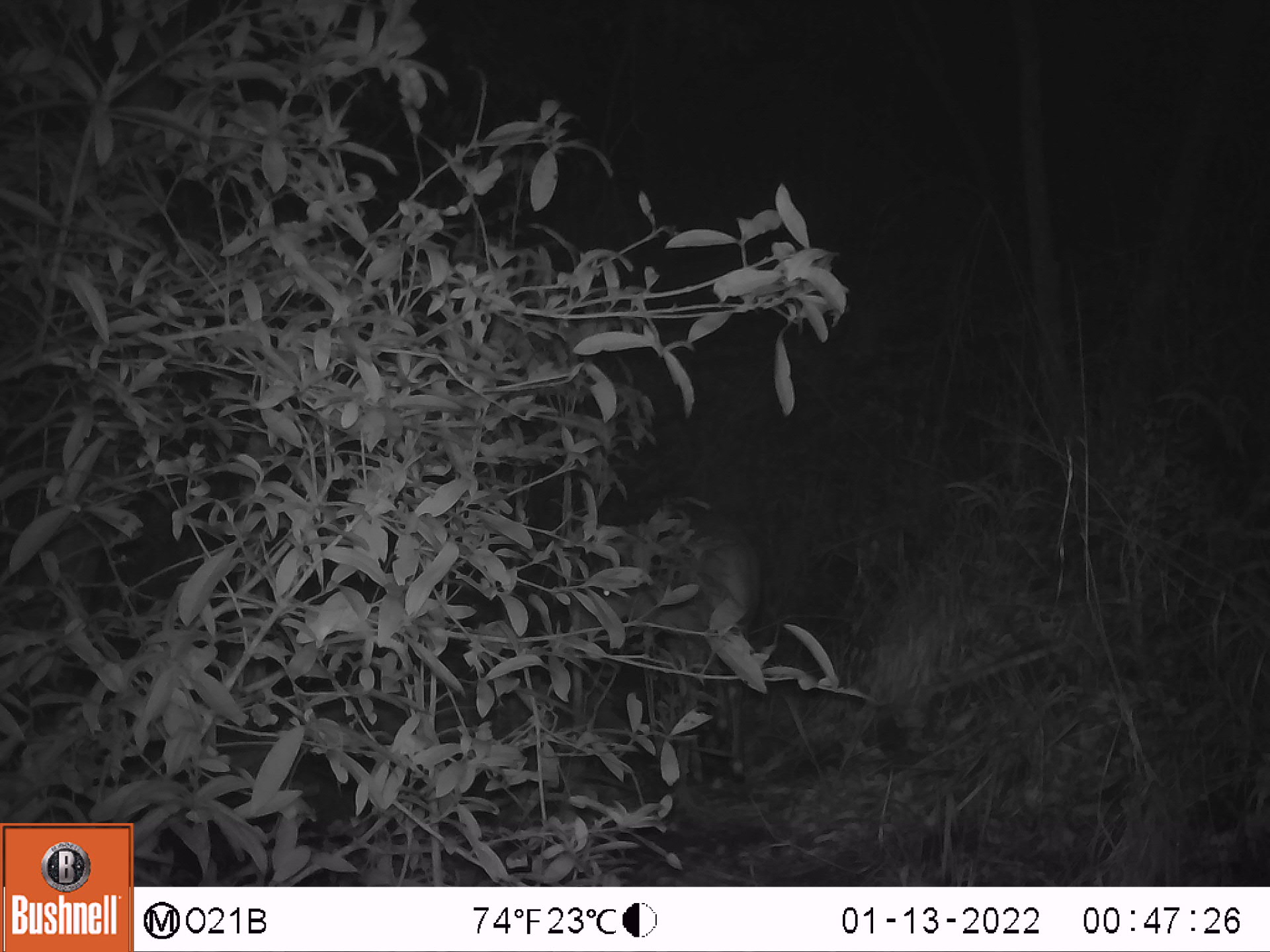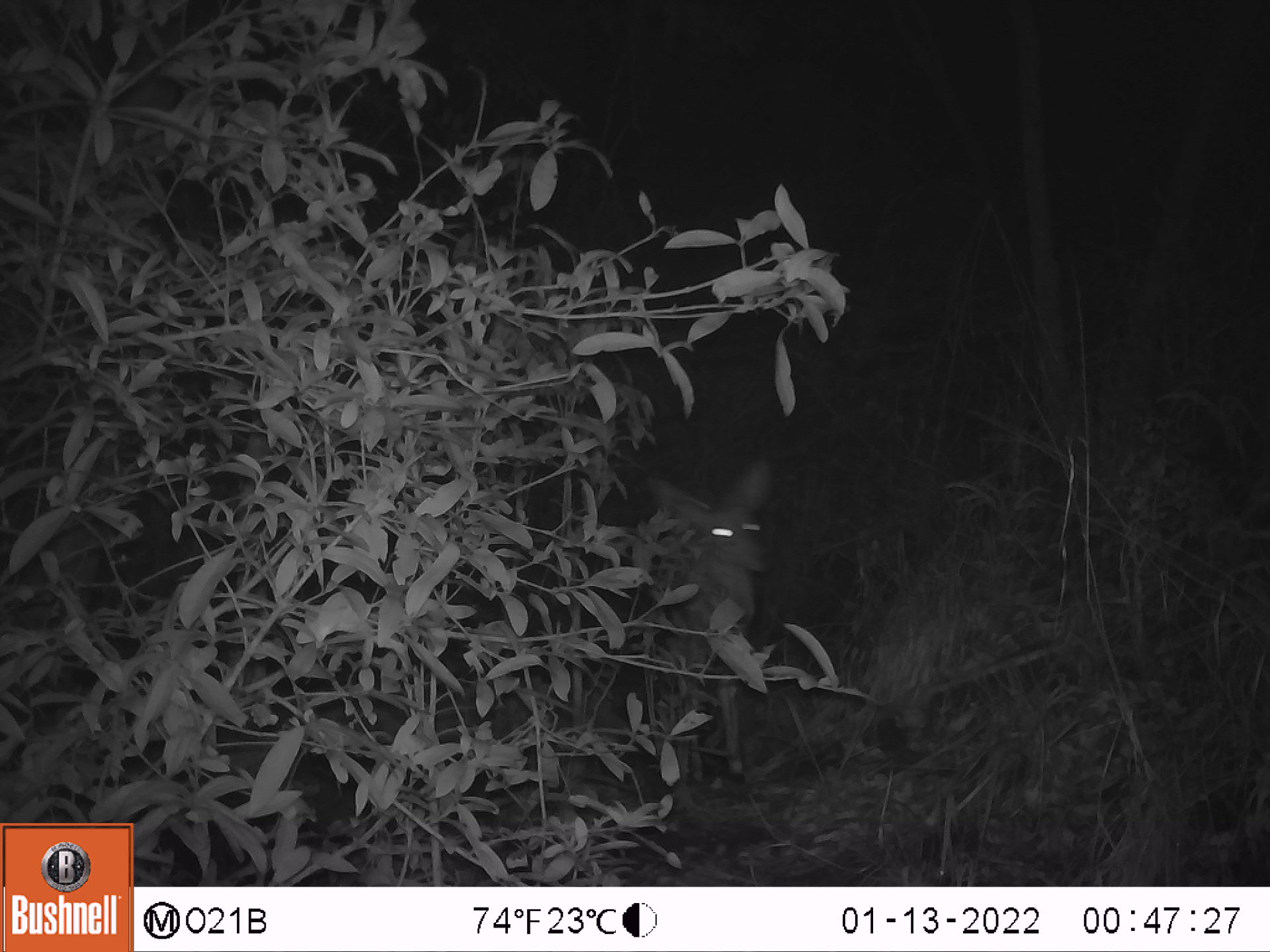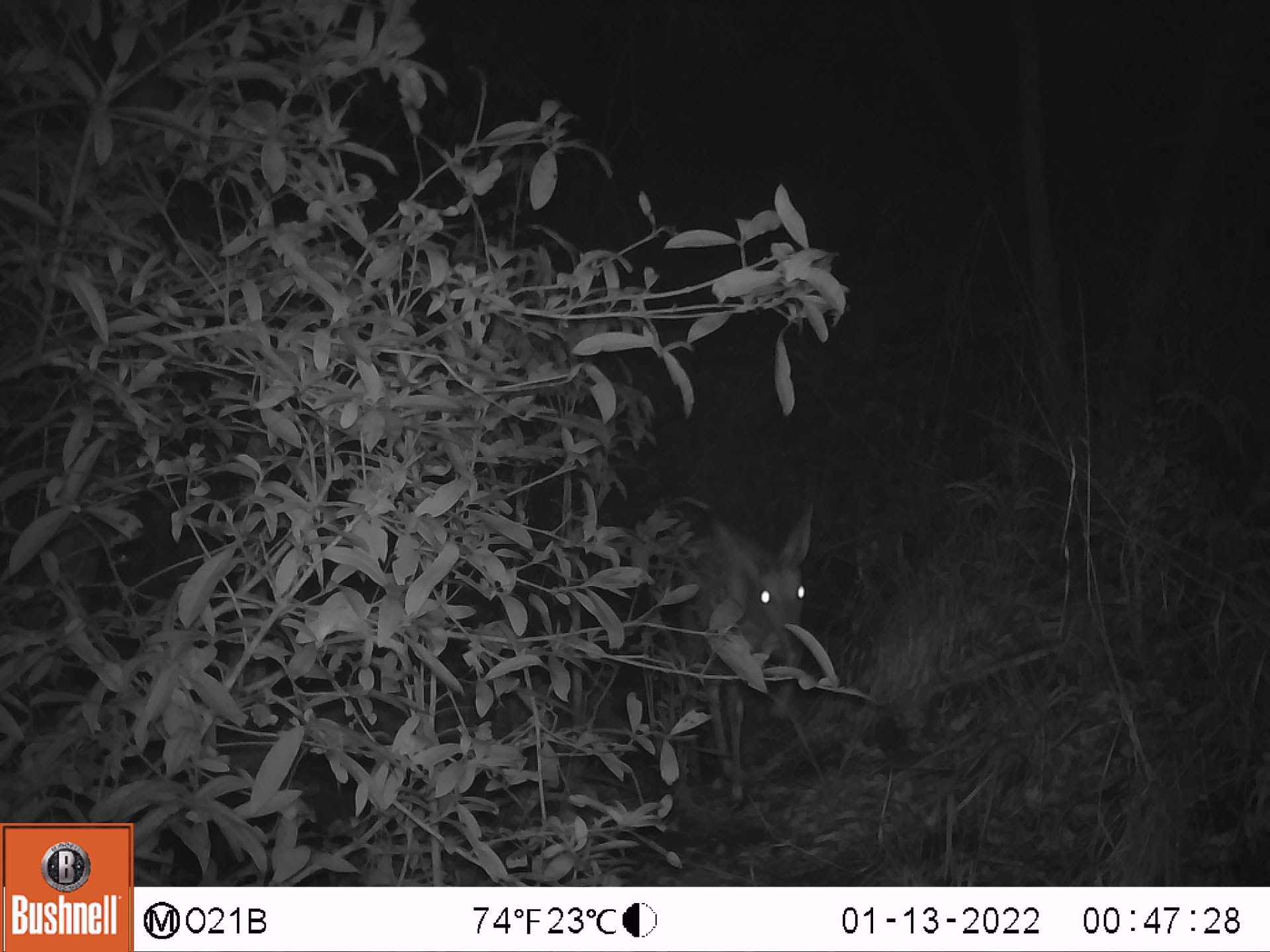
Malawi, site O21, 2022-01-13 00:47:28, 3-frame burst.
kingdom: Animalia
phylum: Chordata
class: Mammalia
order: Artiodactyla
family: Bovidae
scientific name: Antilopinae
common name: small antelope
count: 1